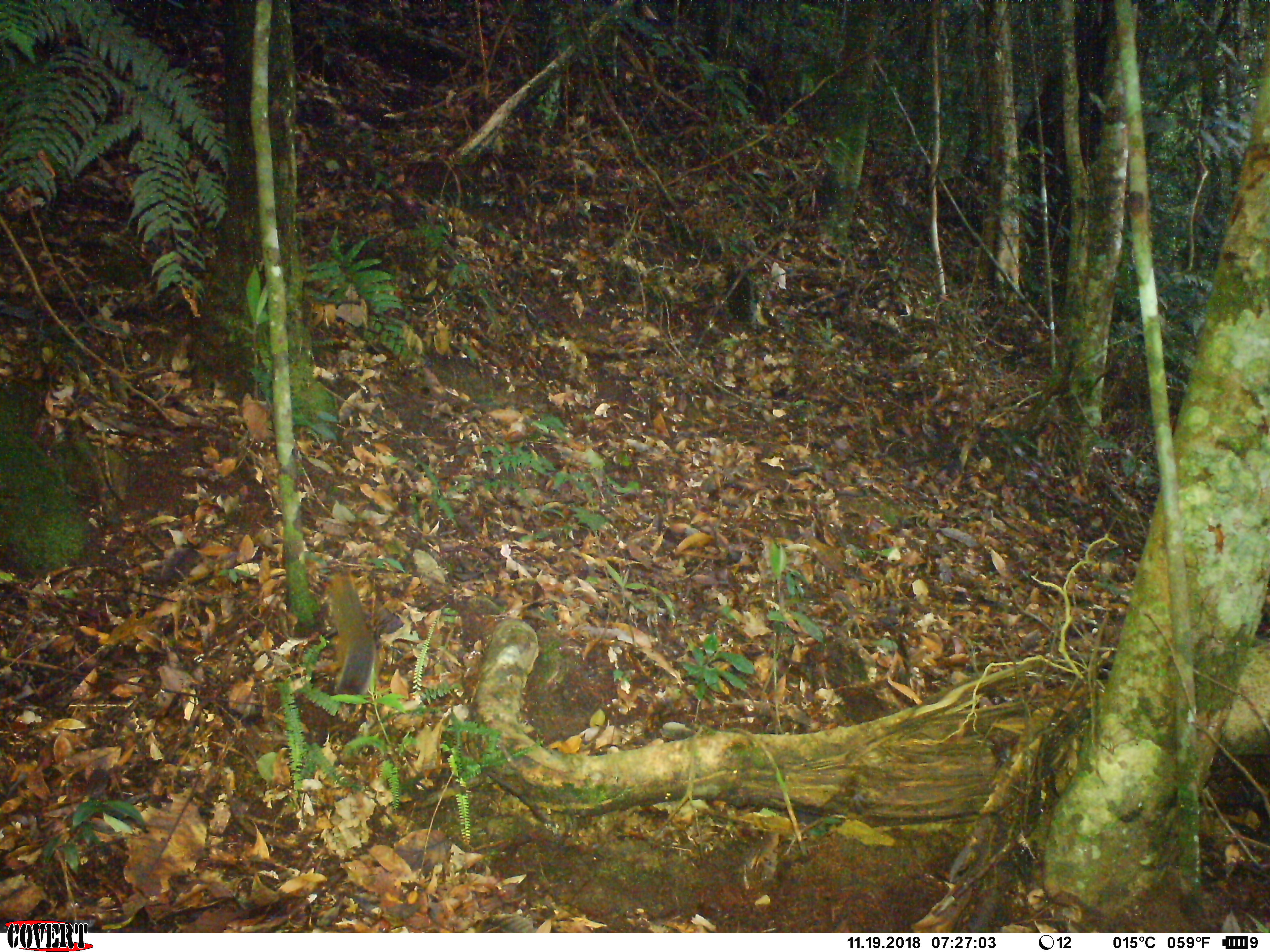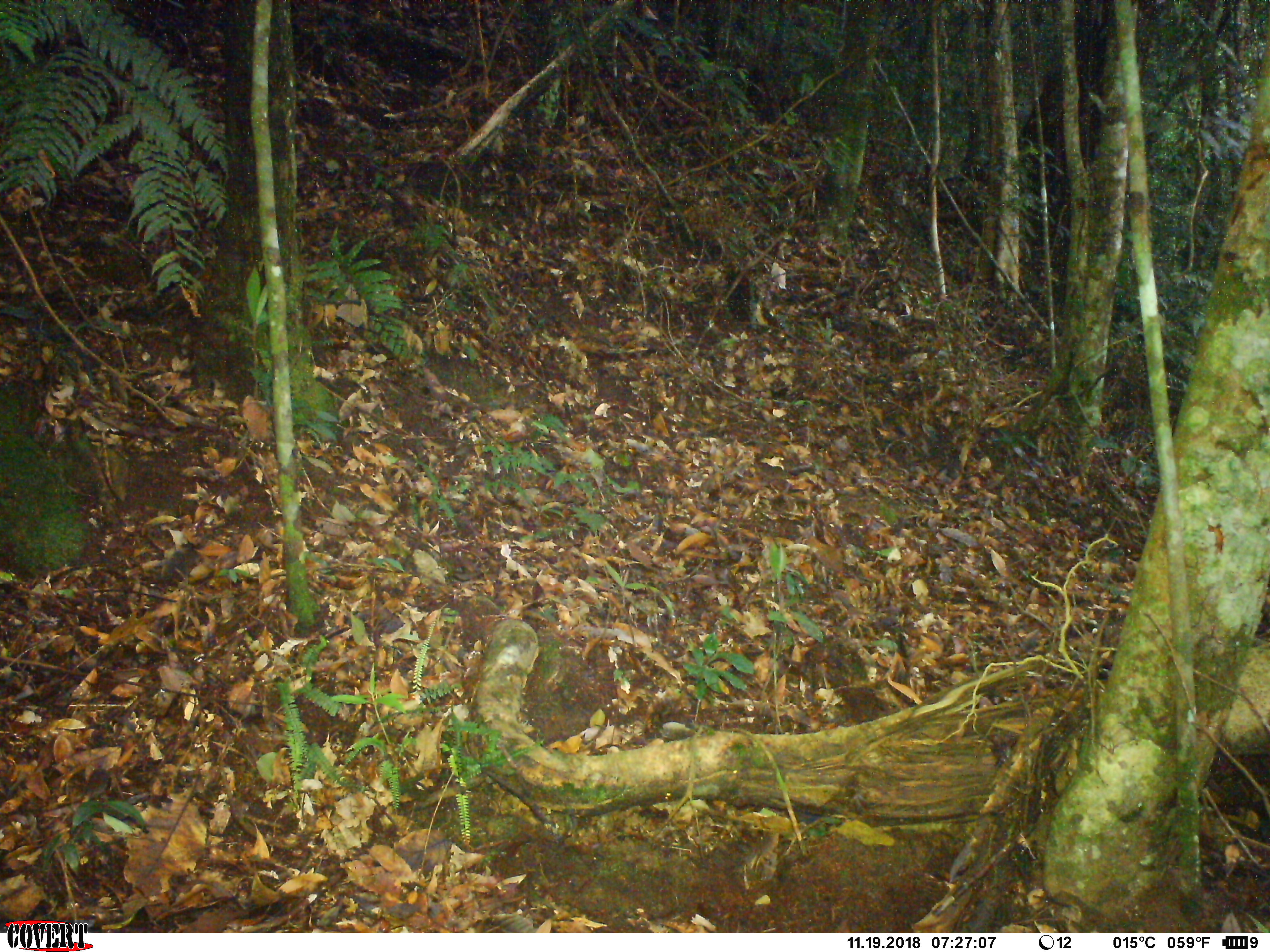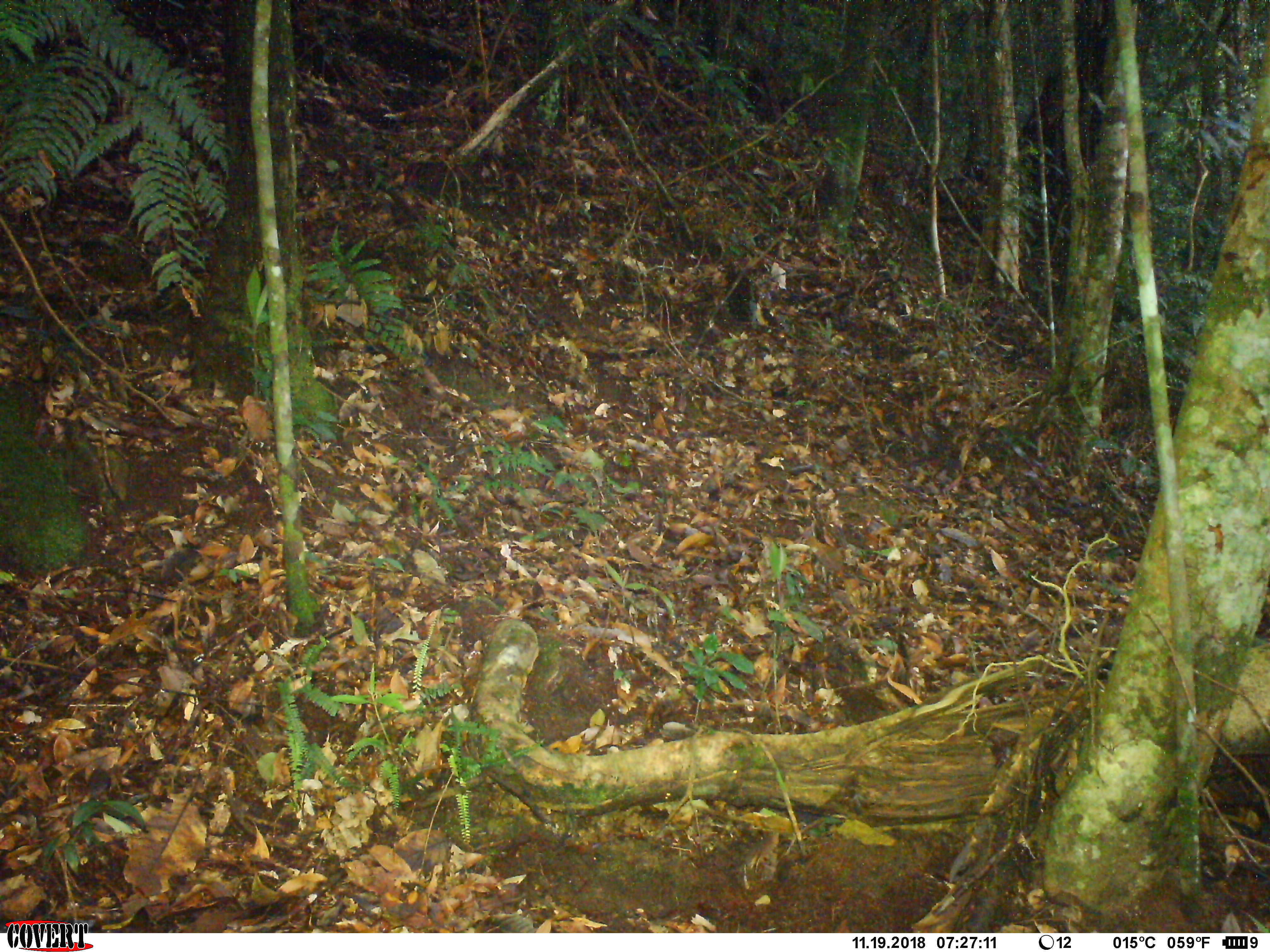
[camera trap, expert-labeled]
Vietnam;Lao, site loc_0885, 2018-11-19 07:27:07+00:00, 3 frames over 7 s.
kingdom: Animalia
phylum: Chordata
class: Mammalia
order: Rodentia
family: Sciuridae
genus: Dremomys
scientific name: Dremomys rufigenis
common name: red-cheeked squirrel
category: red cheeked squirrel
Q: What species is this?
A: Red cheeked squirrel (red-cheeked squirrel) (Dremomys rufigenis).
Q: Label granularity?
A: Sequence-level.